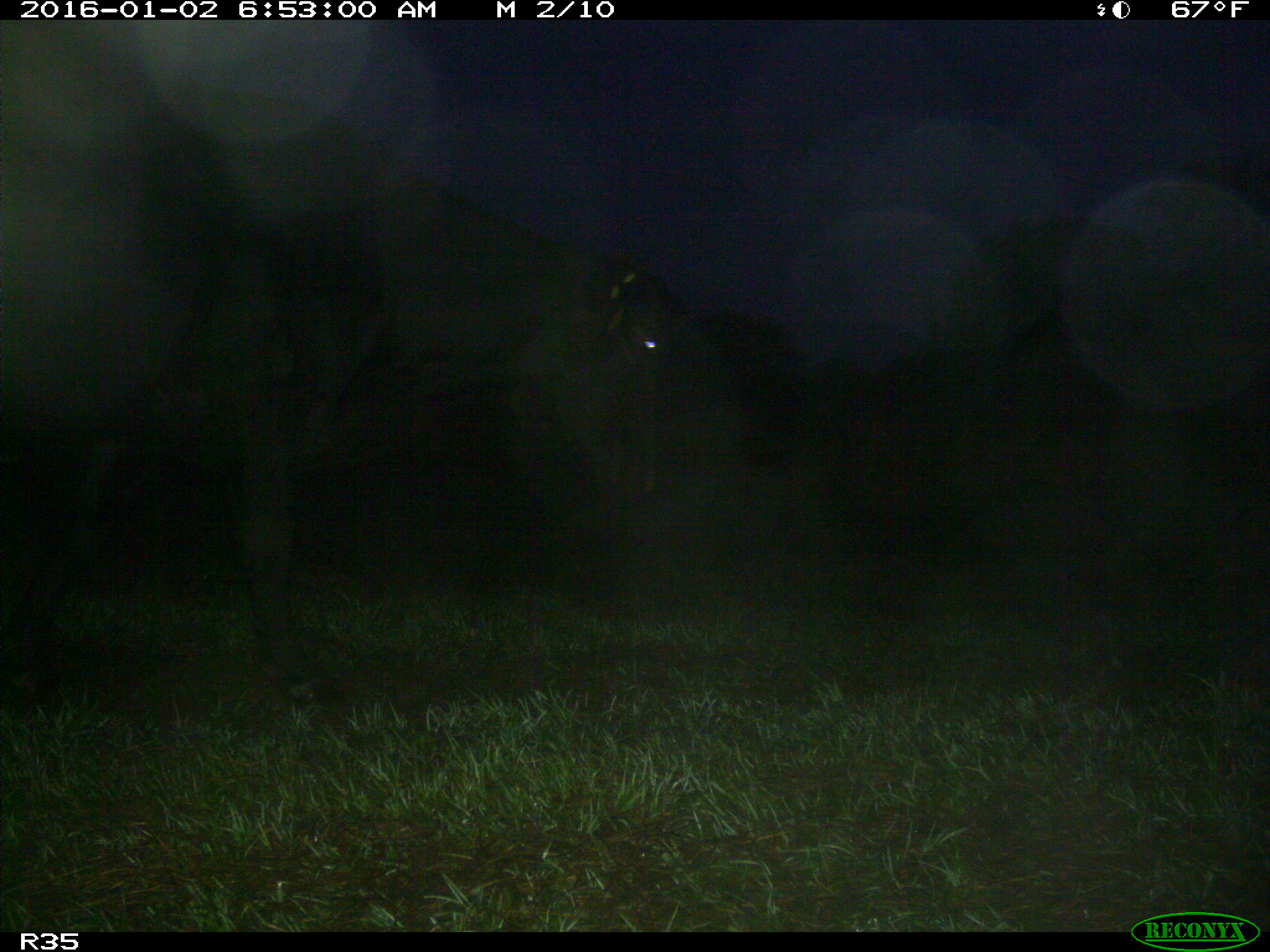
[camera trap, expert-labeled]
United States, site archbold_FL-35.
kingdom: Animalia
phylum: Chordata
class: Mammalia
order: Artiodactyla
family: Bovidae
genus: Bos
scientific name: Bos taurus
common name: domestic cow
Bos taurus (domestic cow).